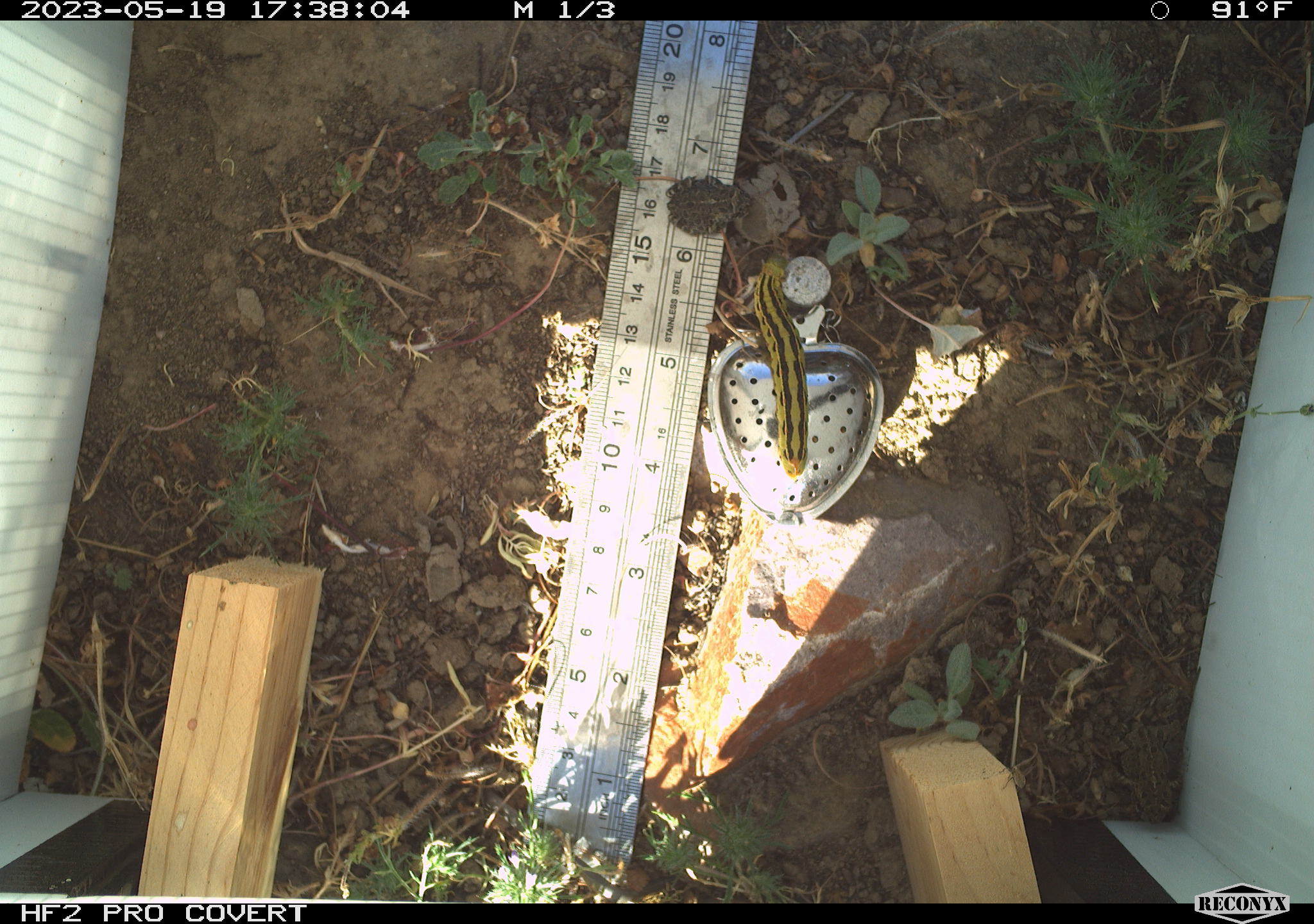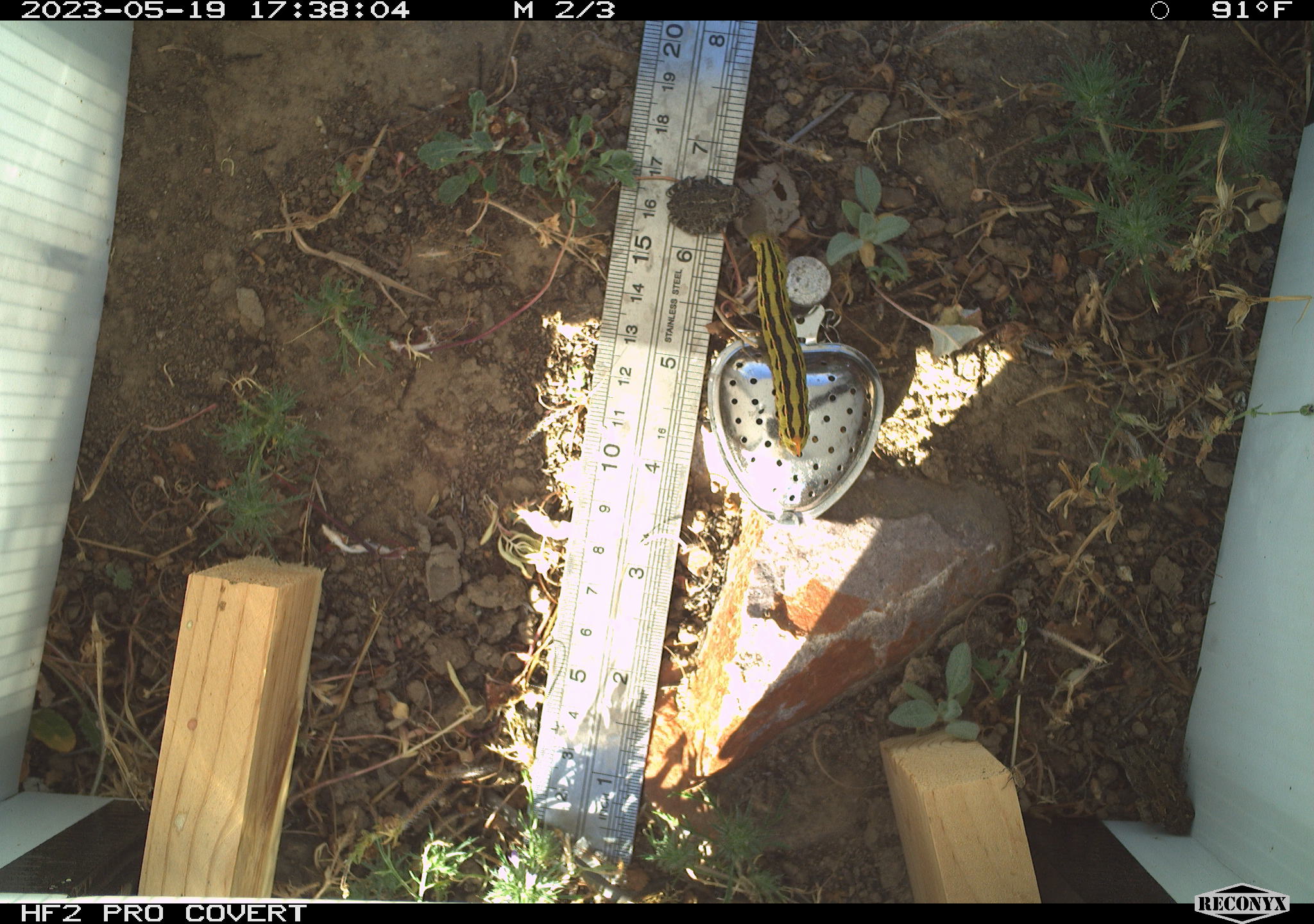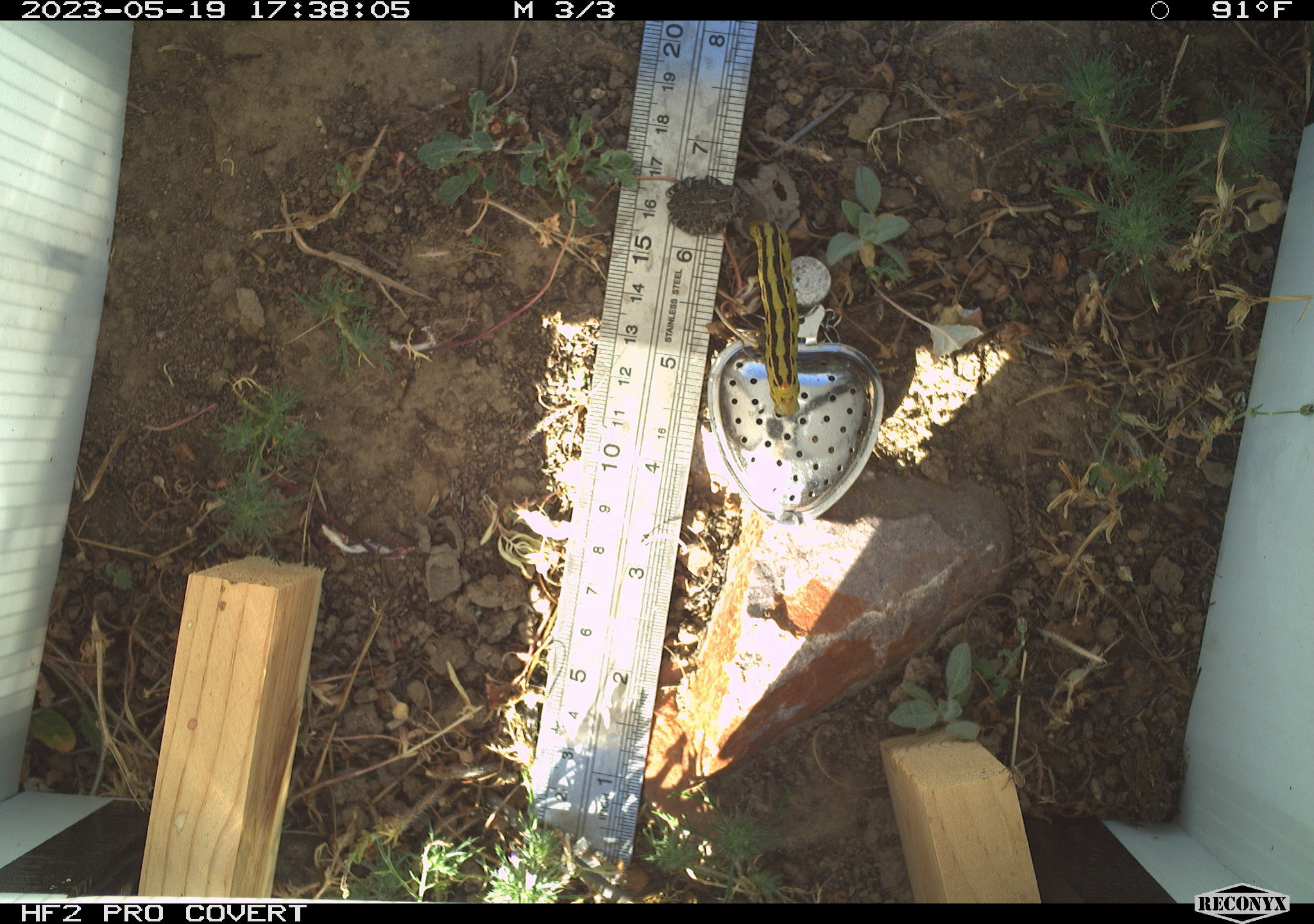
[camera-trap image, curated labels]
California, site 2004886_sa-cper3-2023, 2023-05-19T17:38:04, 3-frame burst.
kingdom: Animalia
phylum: Chordata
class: Amphibia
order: Anura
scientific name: Anura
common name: frogs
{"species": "frogs (Anura)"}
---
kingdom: Animalia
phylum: Arthropoda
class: Insecta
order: Lepidoptera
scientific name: Lepidoptera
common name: butterflies and moths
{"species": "butterflies and moths (Lepidoptera)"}